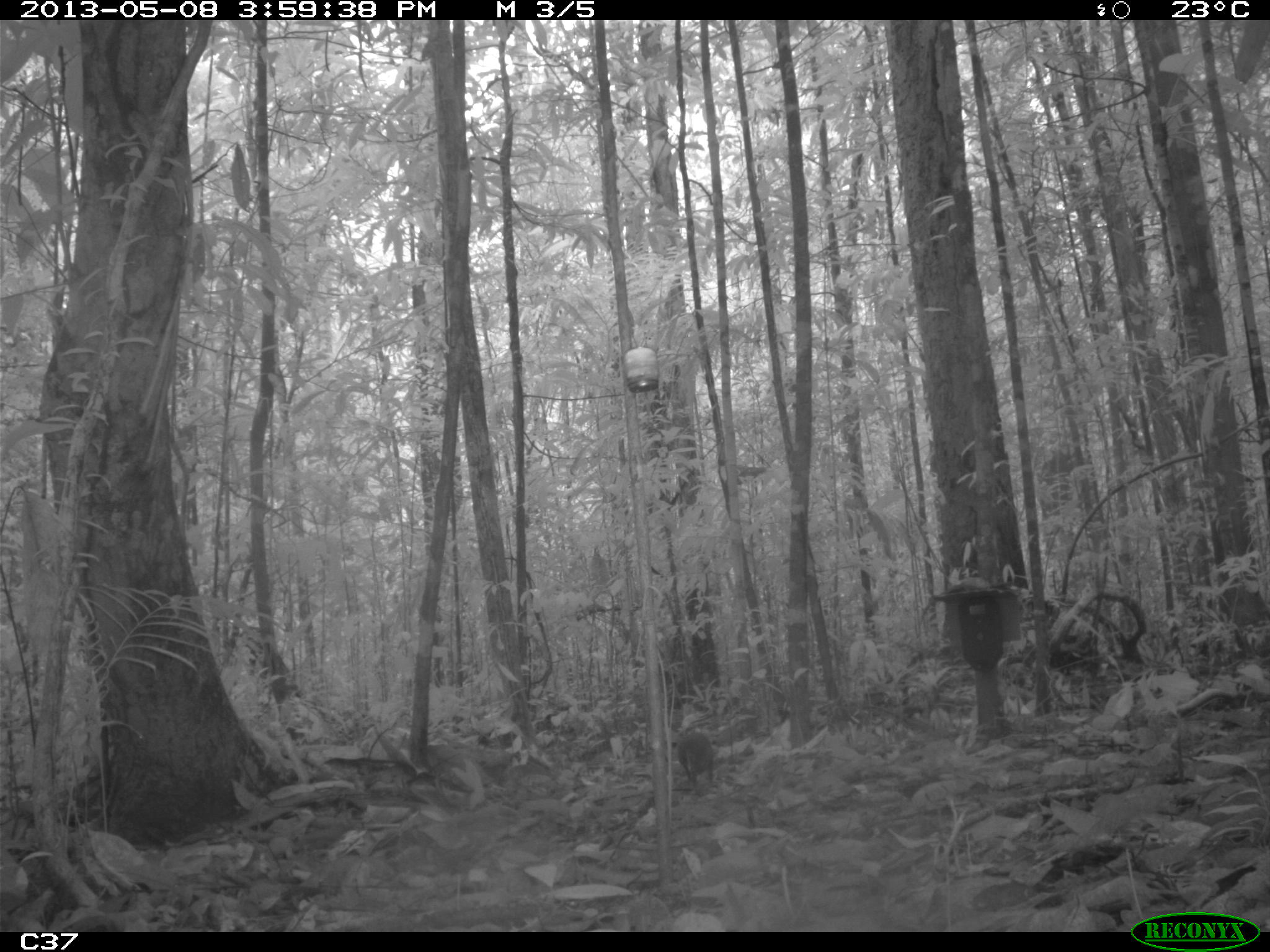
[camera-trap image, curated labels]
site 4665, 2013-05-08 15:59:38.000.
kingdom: Animalia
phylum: Chordata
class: Mammalia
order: Rodentia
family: Dasyproctidae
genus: Myoprocta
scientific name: Myoprocta pratti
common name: green acouchi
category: myoprocta pratii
Myoprocta pratii (green acouchi) (Myoprocta pratti), count 1, age adult.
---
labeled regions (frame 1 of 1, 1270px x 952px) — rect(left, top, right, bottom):
myoprocta pratii: rect(675, 729, 715, 791)